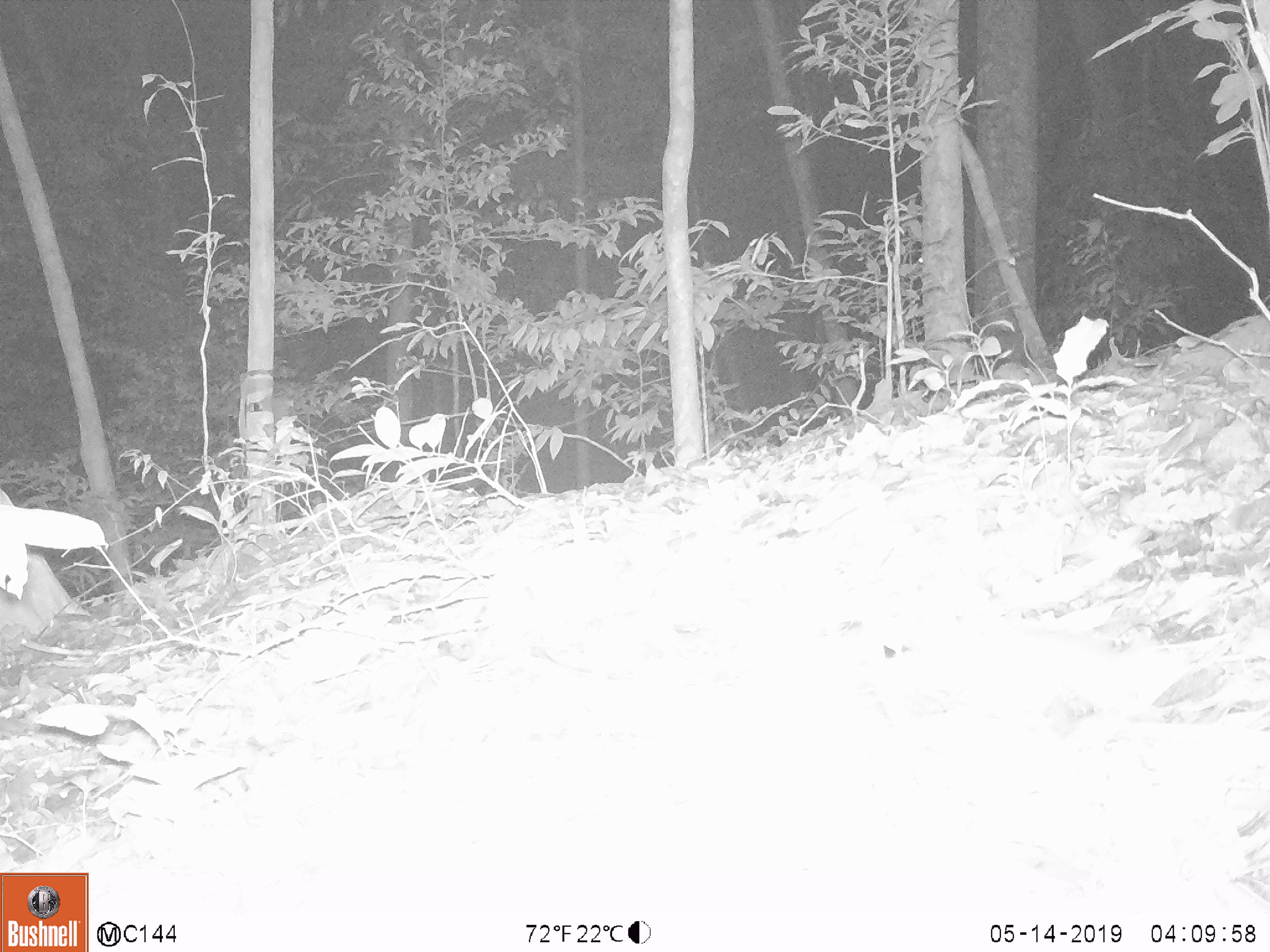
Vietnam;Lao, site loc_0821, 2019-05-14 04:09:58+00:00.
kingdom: Animalia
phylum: Chordata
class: Mammalia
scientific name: Mammalia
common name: mammal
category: unidentified small mammal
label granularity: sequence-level